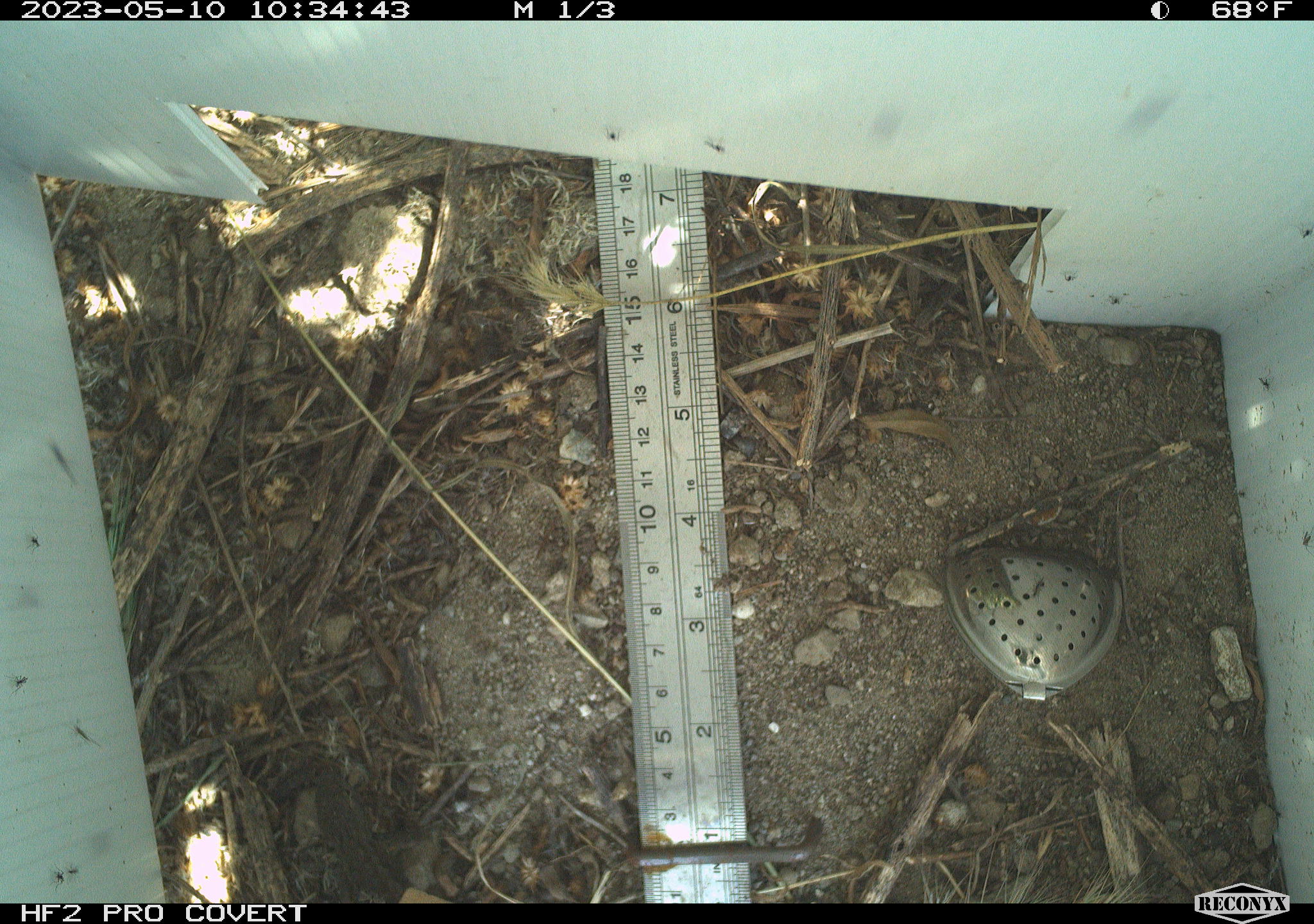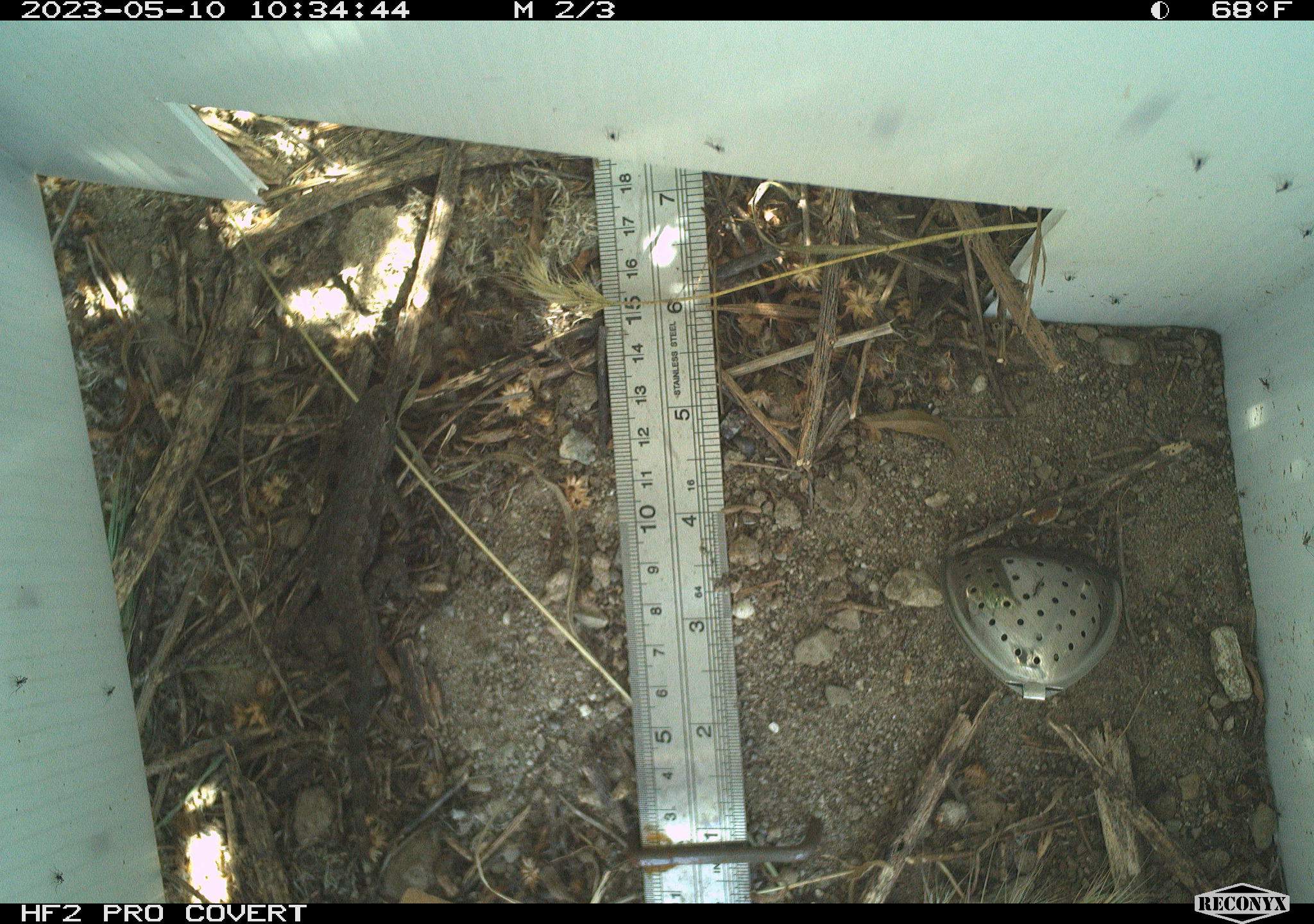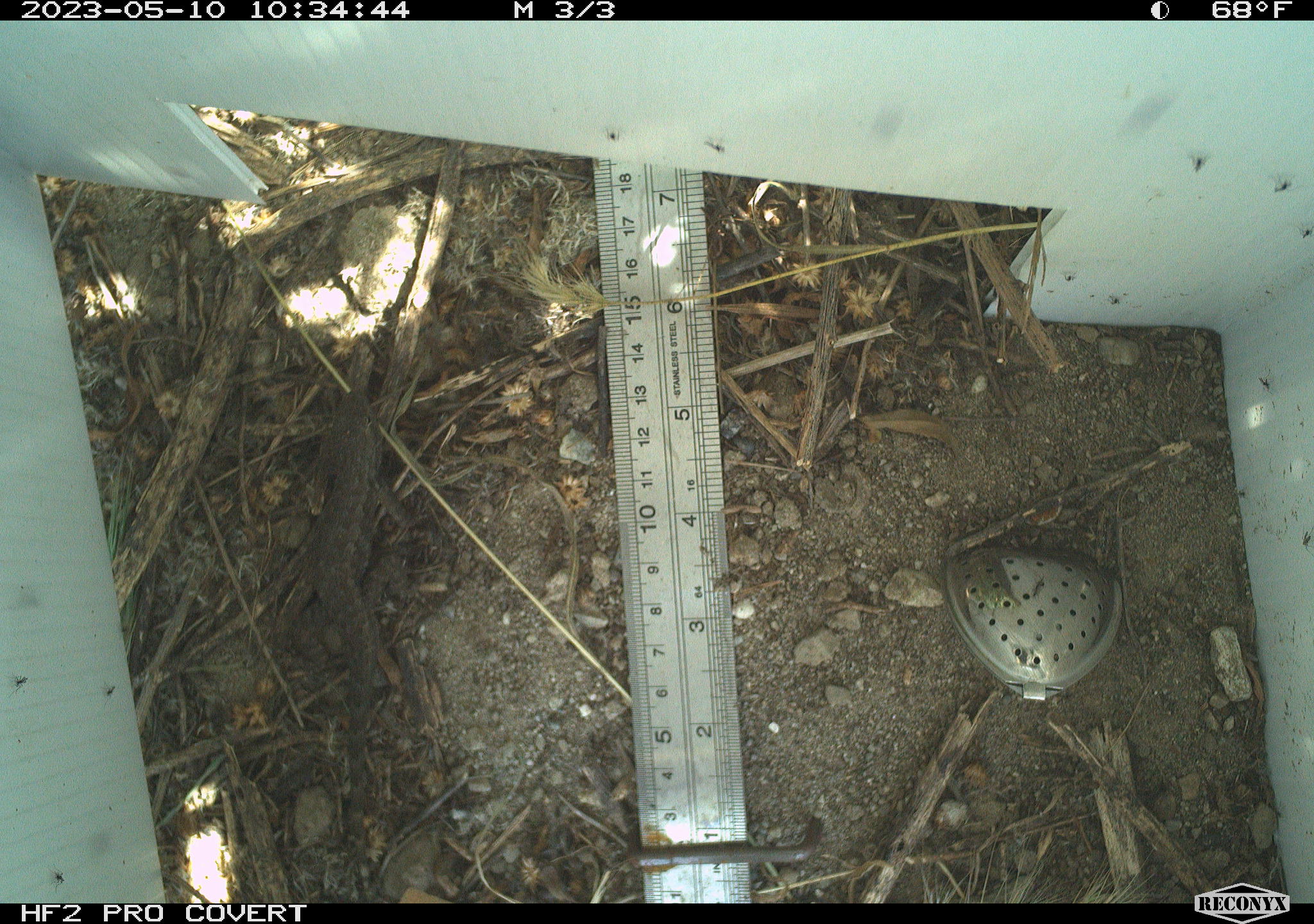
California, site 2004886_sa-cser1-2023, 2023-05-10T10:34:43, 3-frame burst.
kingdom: Animalia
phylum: Chordata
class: Reptilia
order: Squamata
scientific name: Squamata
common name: lizards and snakes